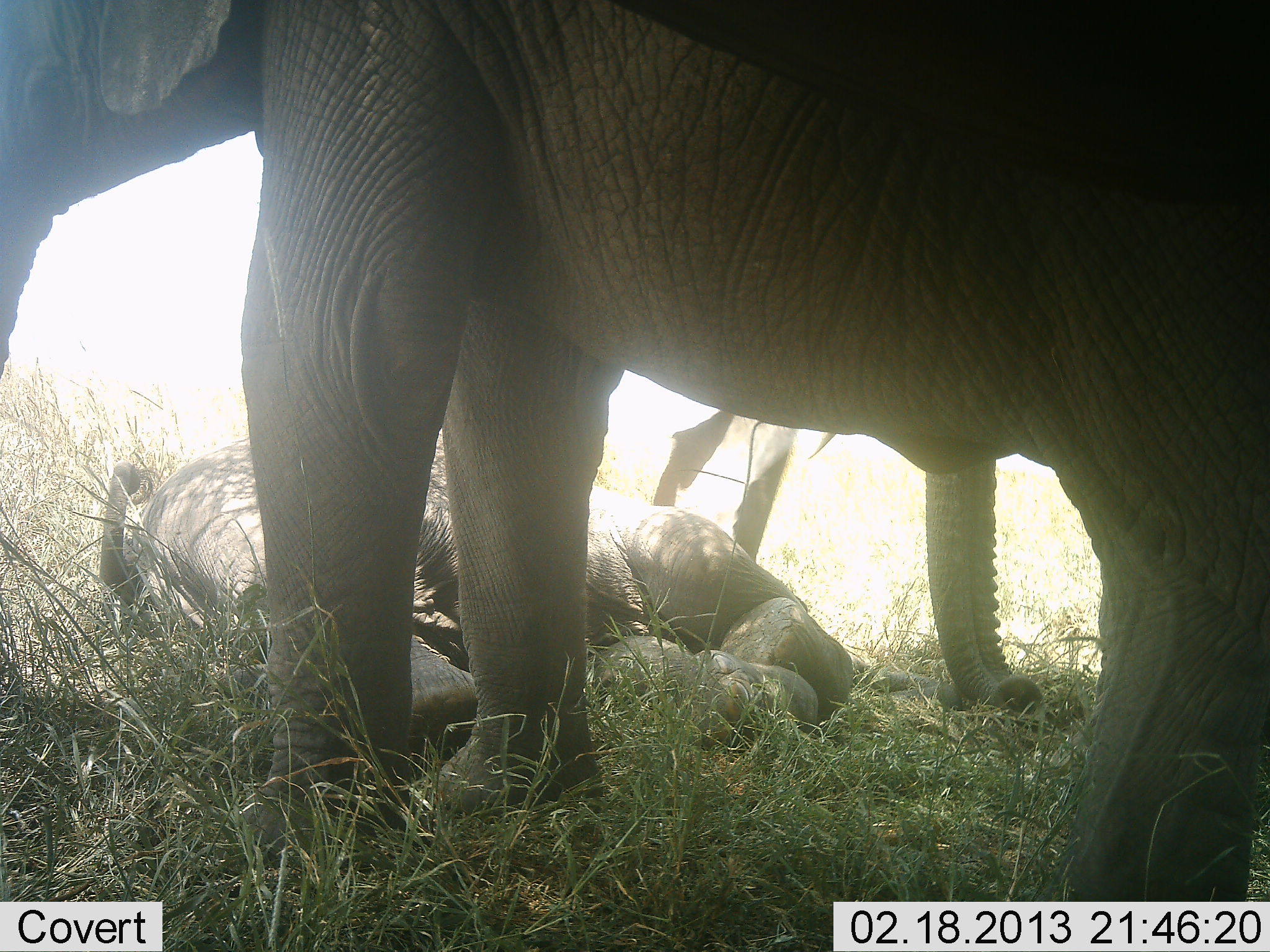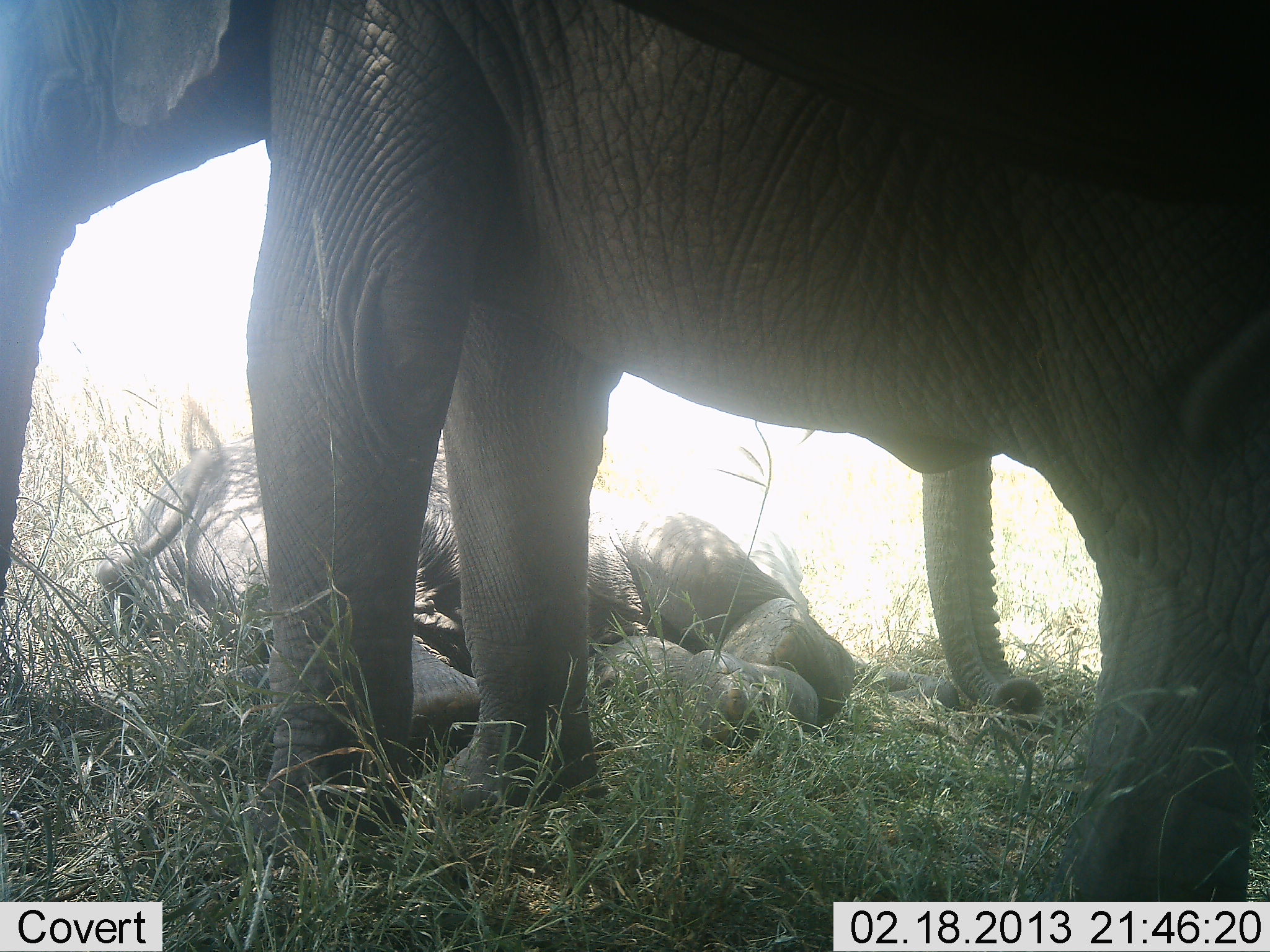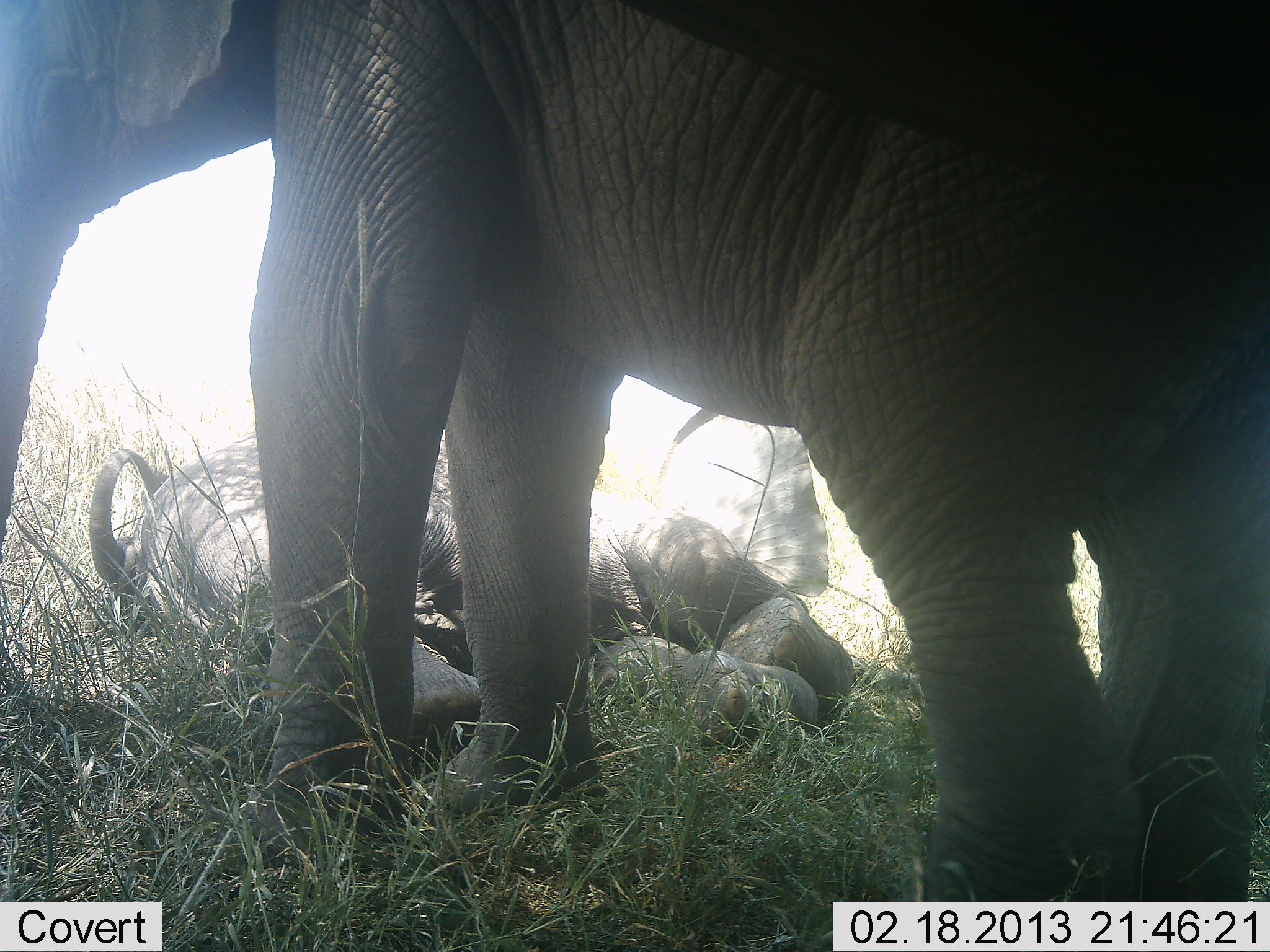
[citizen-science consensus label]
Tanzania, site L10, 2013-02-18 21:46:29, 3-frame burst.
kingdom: Animalia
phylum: Chordata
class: Mammalia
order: Proboscidea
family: Elephantidae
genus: Loxodonta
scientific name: Loxodonta africana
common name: african bush elephant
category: elephant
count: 3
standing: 75%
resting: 100%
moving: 8%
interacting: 8%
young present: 33%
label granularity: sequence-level